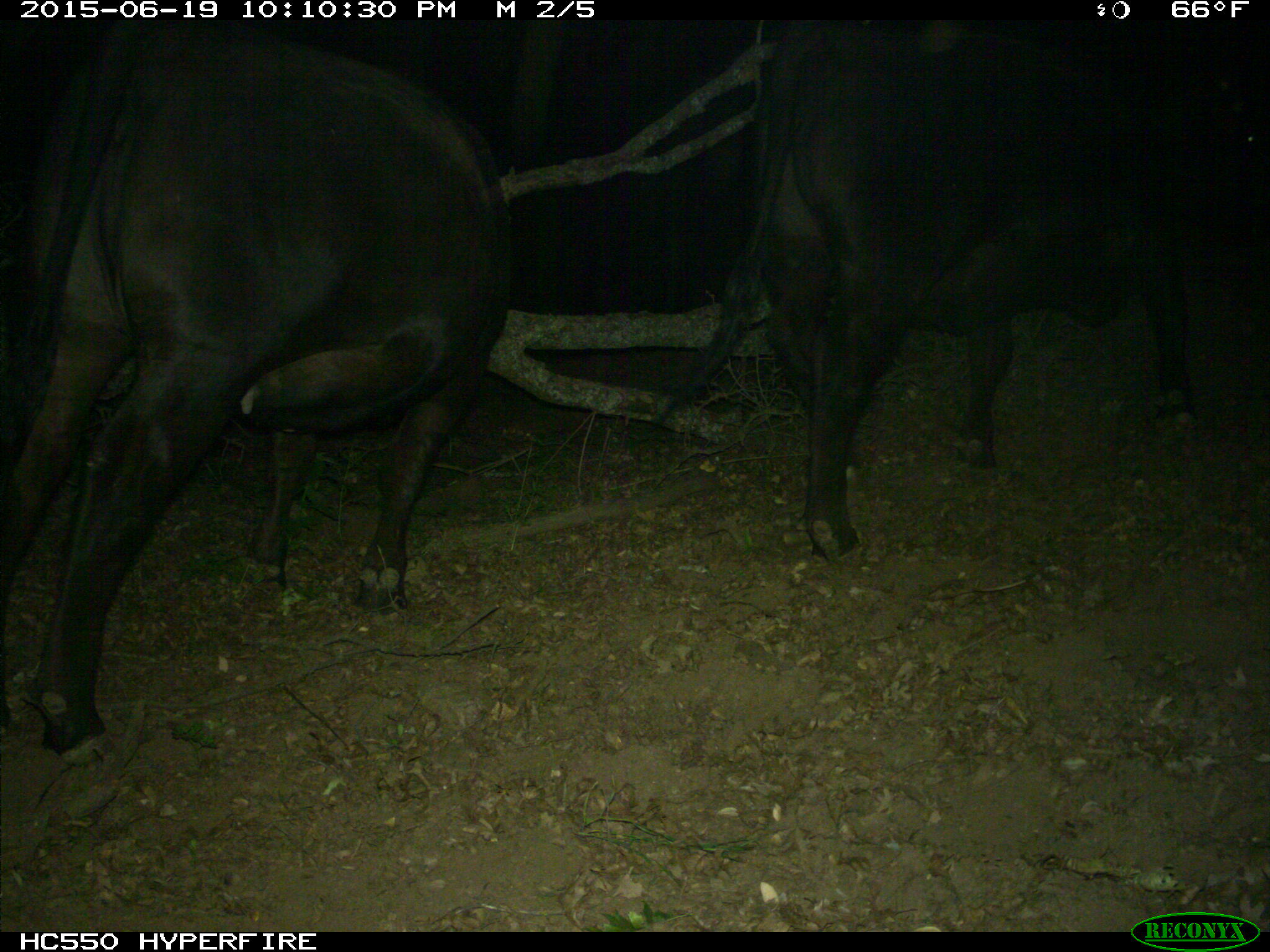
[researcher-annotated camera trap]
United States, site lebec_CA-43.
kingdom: Animalia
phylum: Chordata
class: Mammalia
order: Artiodactyla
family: Bovidae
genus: Bos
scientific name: Bos taurus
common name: domestic cow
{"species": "Bos taurus (domestic cow)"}